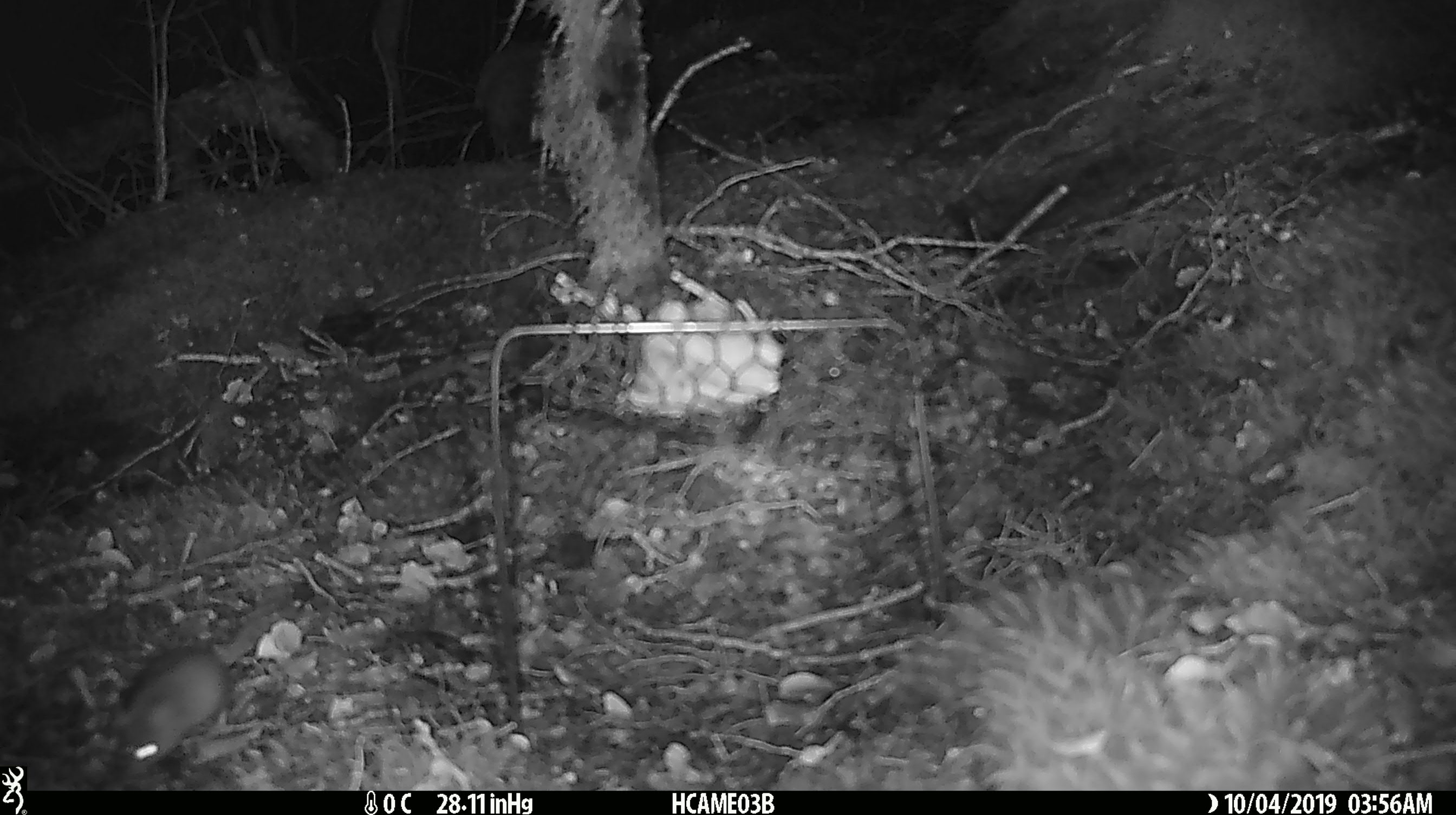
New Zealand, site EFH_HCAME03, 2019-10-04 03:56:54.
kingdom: Animalia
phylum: Chordata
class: Mammalia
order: Rodentia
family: Muridae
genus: Mus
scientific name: Mus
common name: mouse